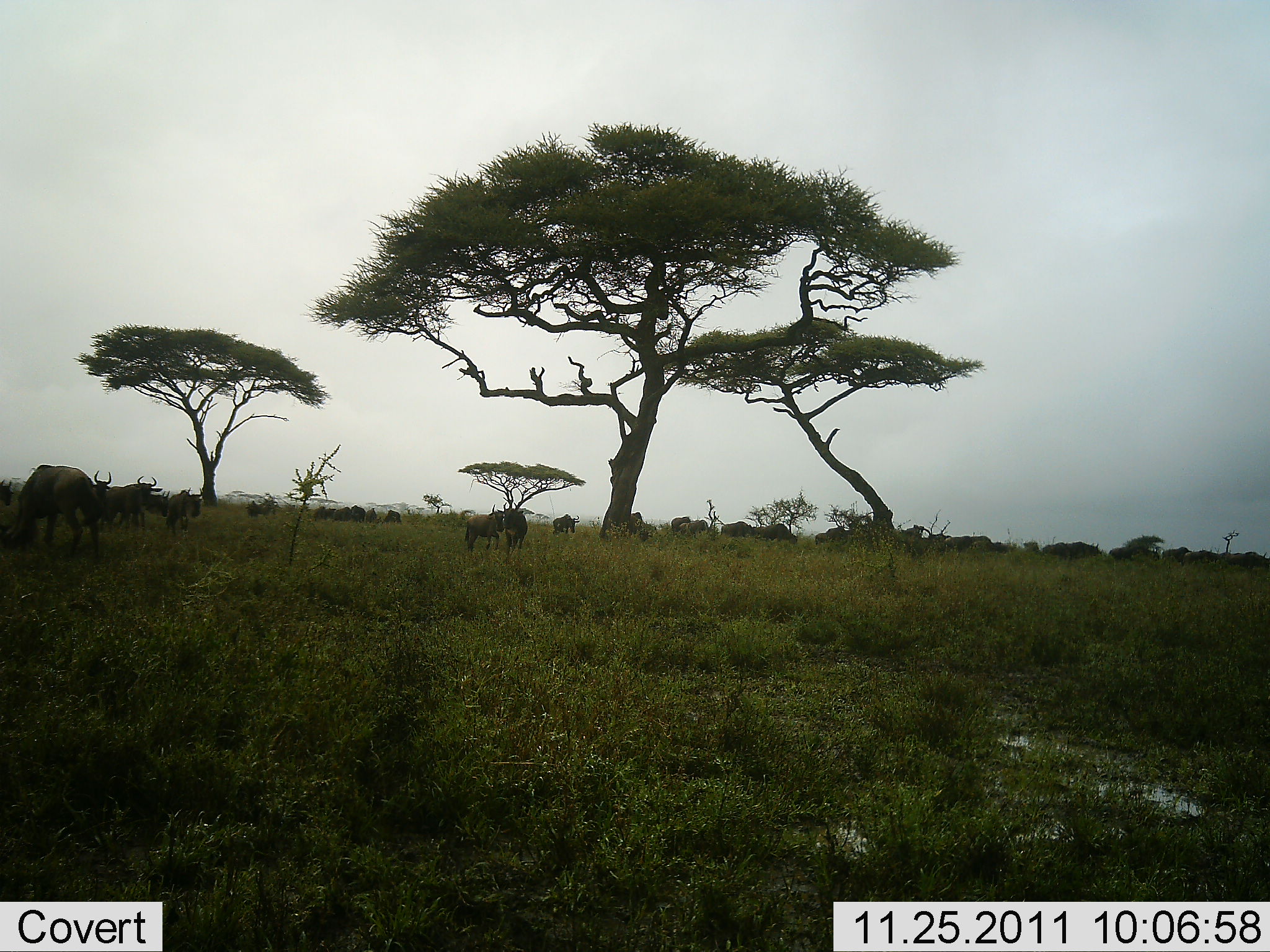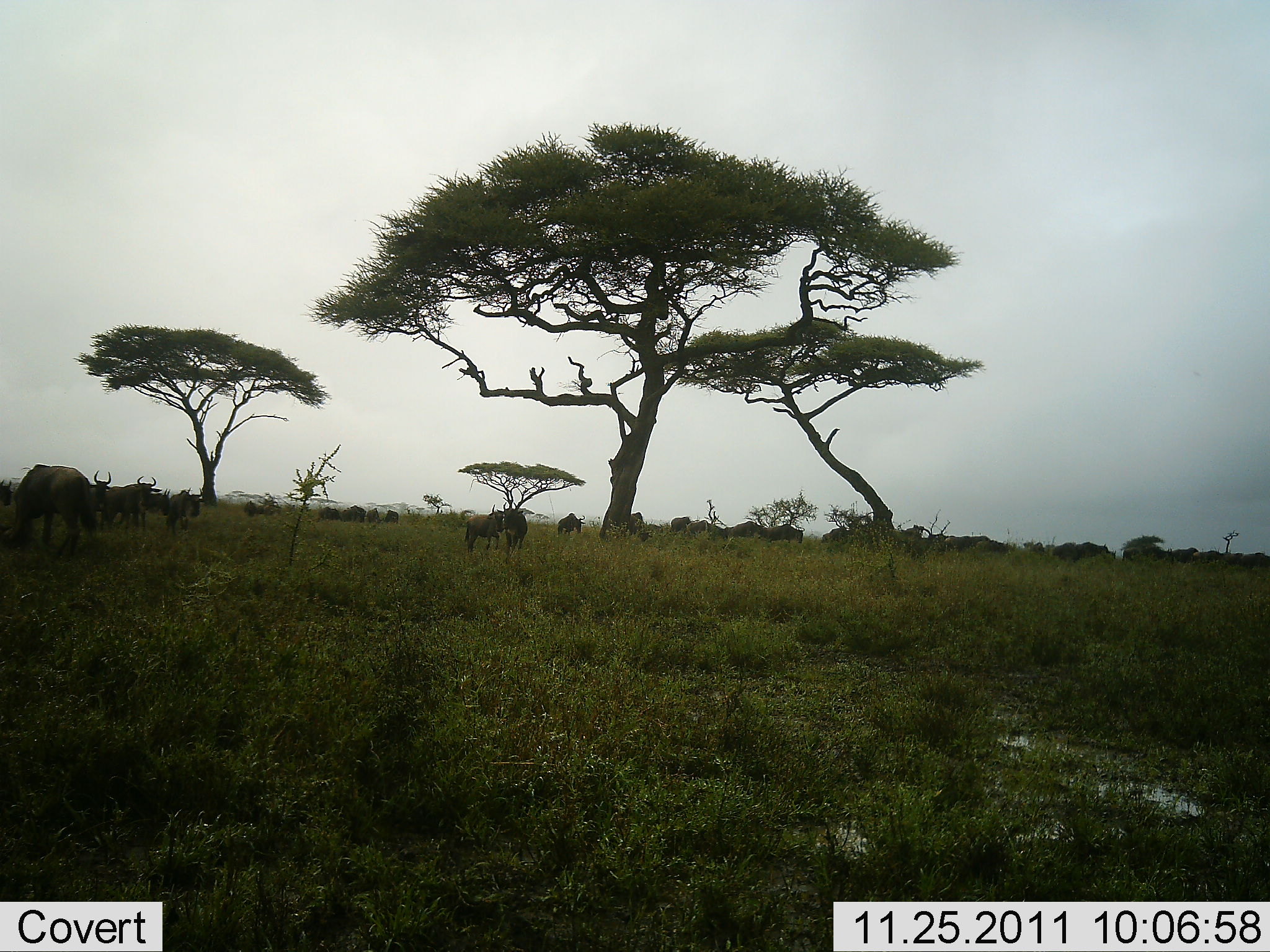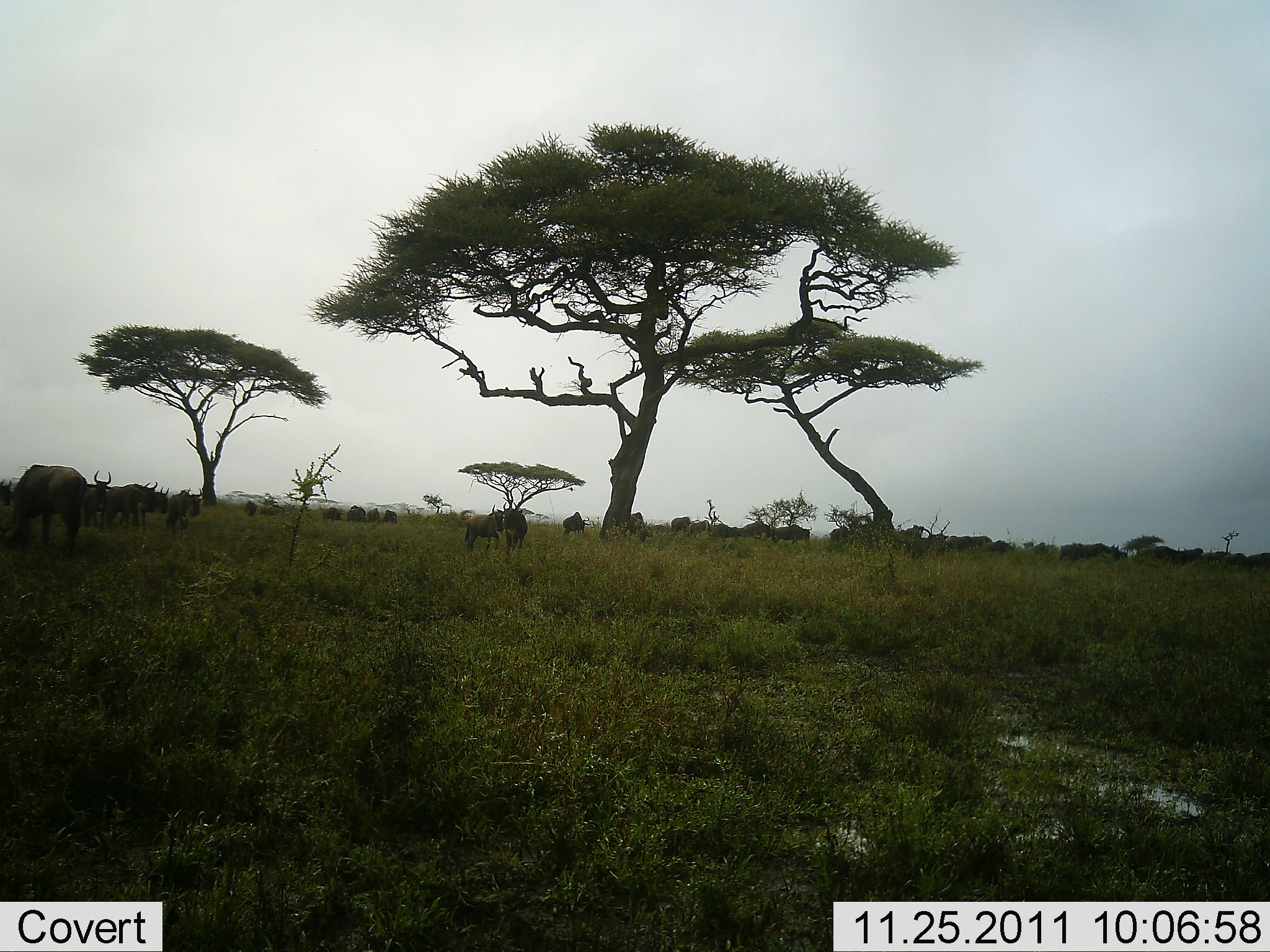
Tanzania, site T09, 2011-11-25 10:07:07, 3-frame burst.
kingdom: Animalia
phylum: Chordata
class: Mammalia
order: Artiodactyla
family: Bovidae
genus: Connochaetes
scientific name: Connochaetes taurinus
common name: blue wildebeest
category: wildebeest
Wildebeest (blue wildebeest) (Connochaetes taurinus), count 11-50. Behavior (volunteer vote fractions): standing 54%, resting 8%, moving 77%, interacting 8%. Young present (vote fraction): 0%. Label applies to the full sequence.